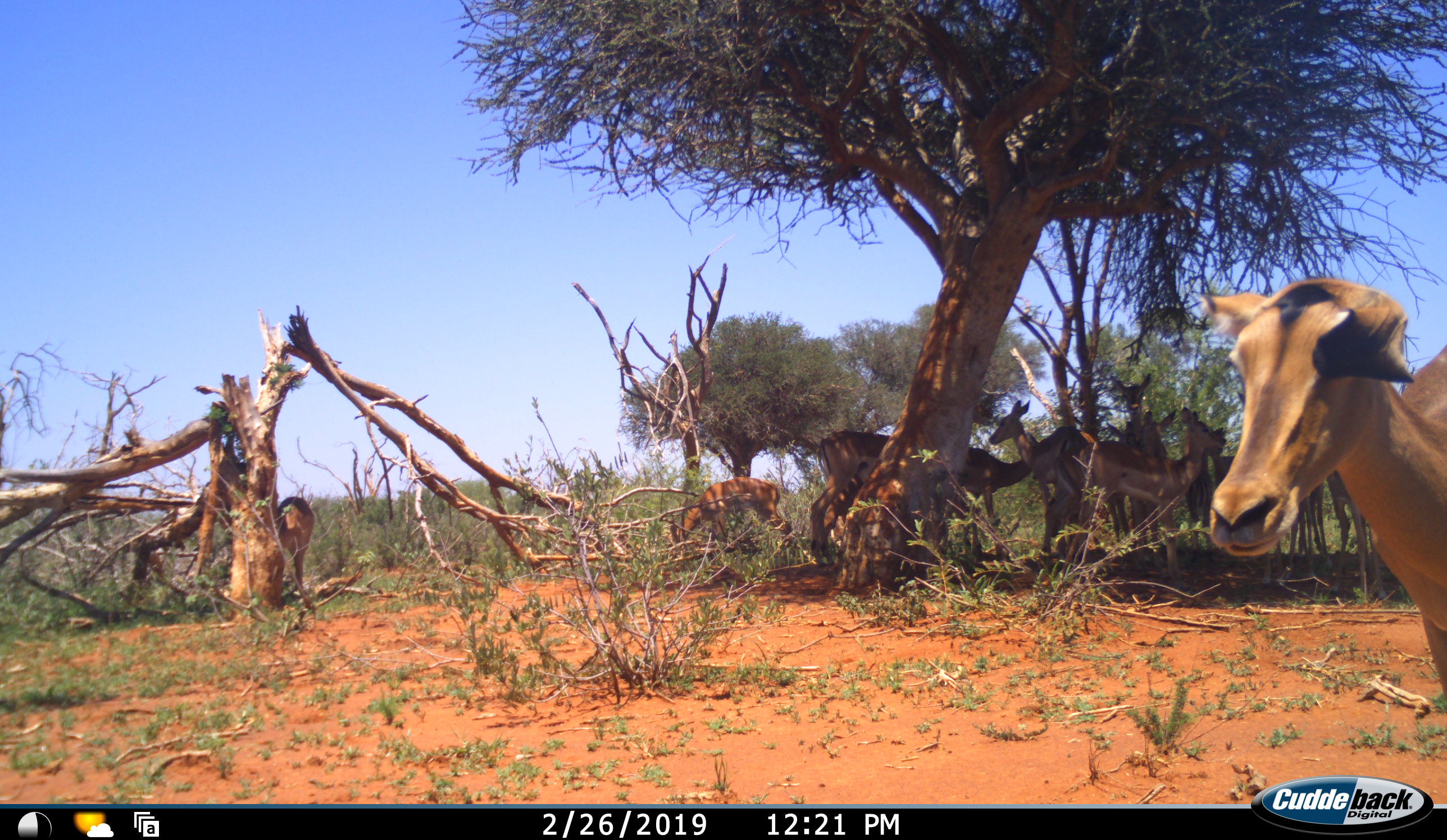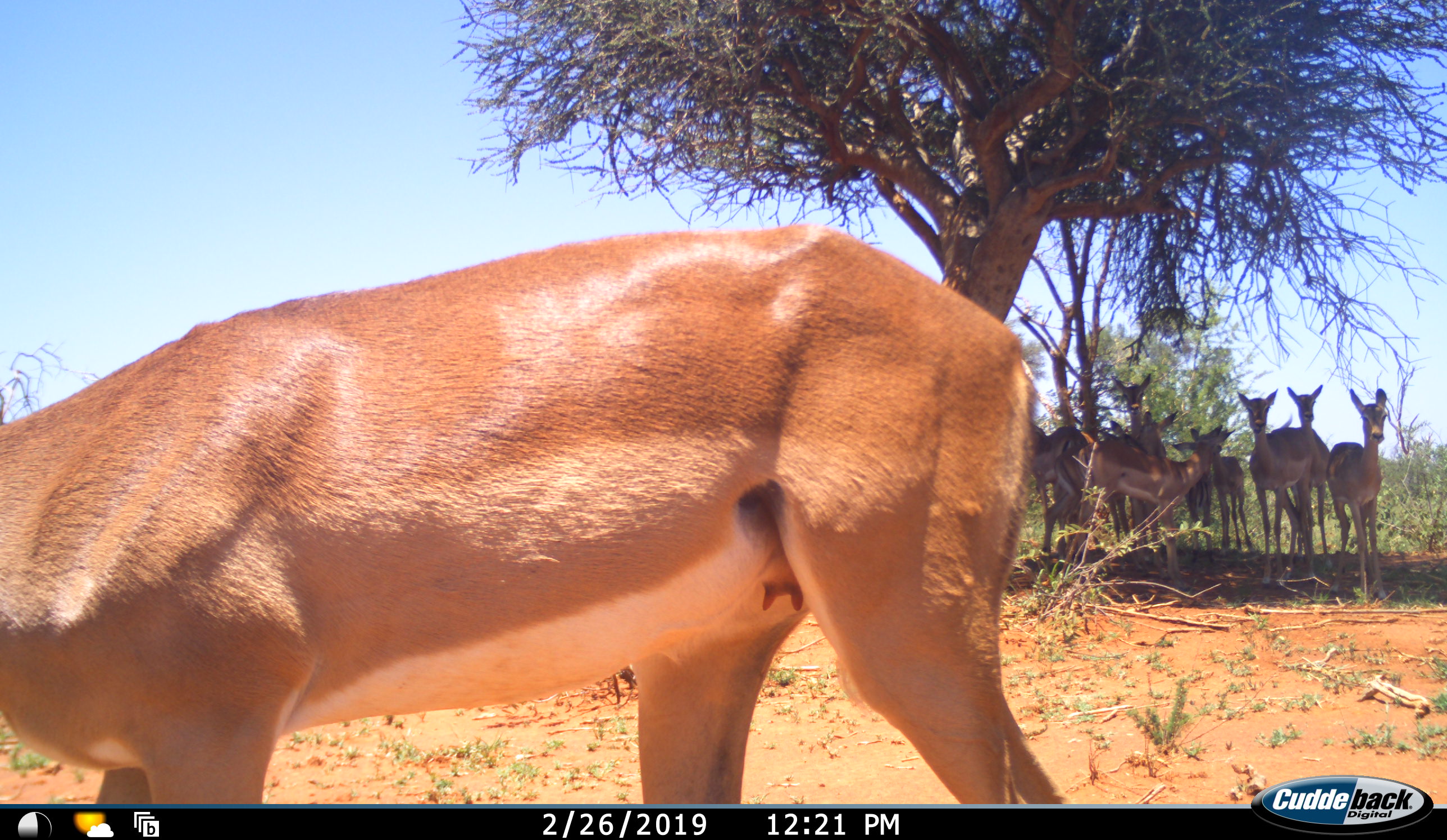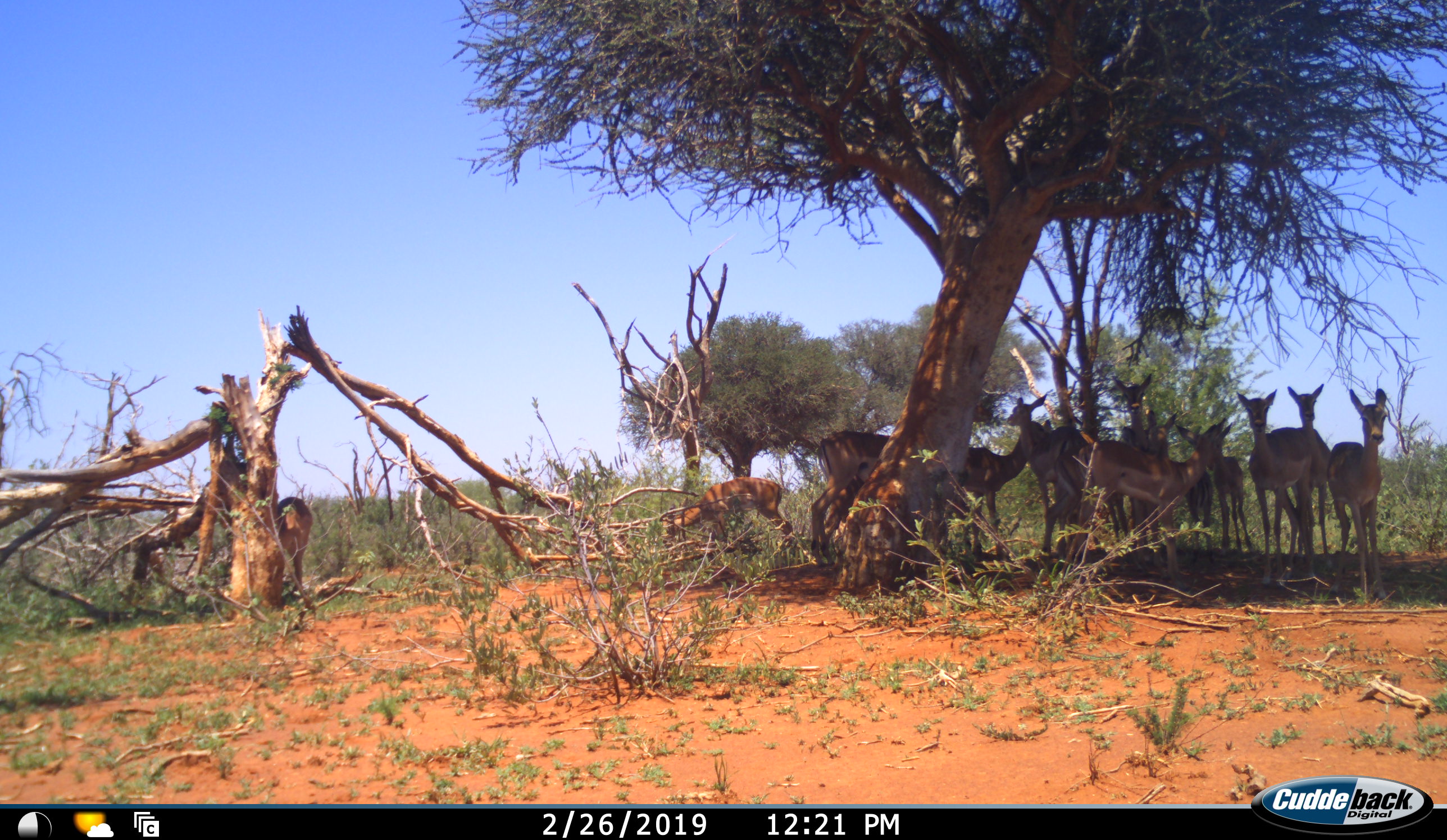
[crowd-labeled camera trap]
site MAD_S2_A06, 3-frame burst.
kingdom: Animalia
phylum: Chordata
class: Mammalia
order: Artiodactyla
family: Bovidae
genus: Aepyceros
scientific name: Aepyceros melampus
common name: impala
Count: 11-50.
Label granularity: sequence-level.